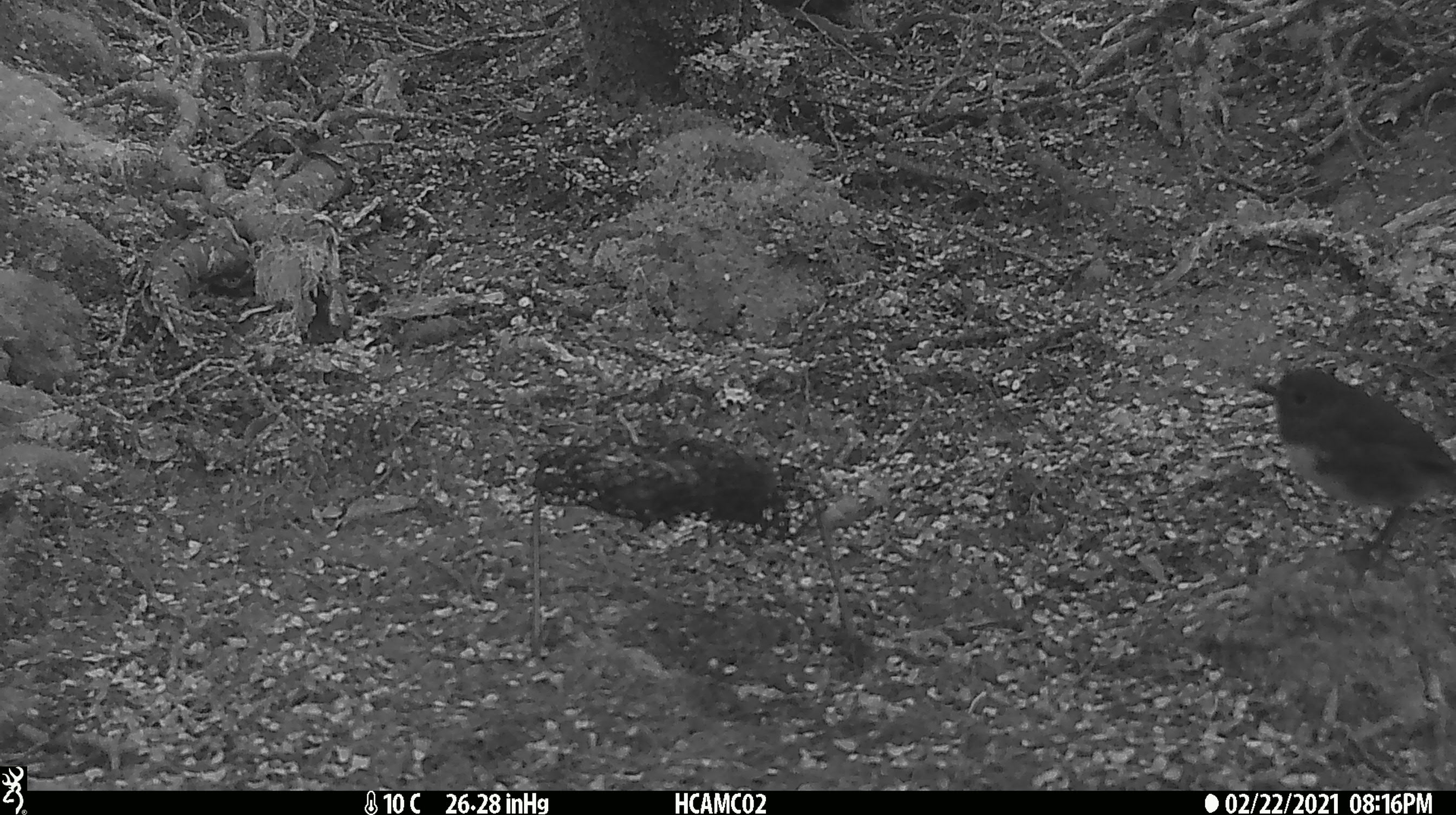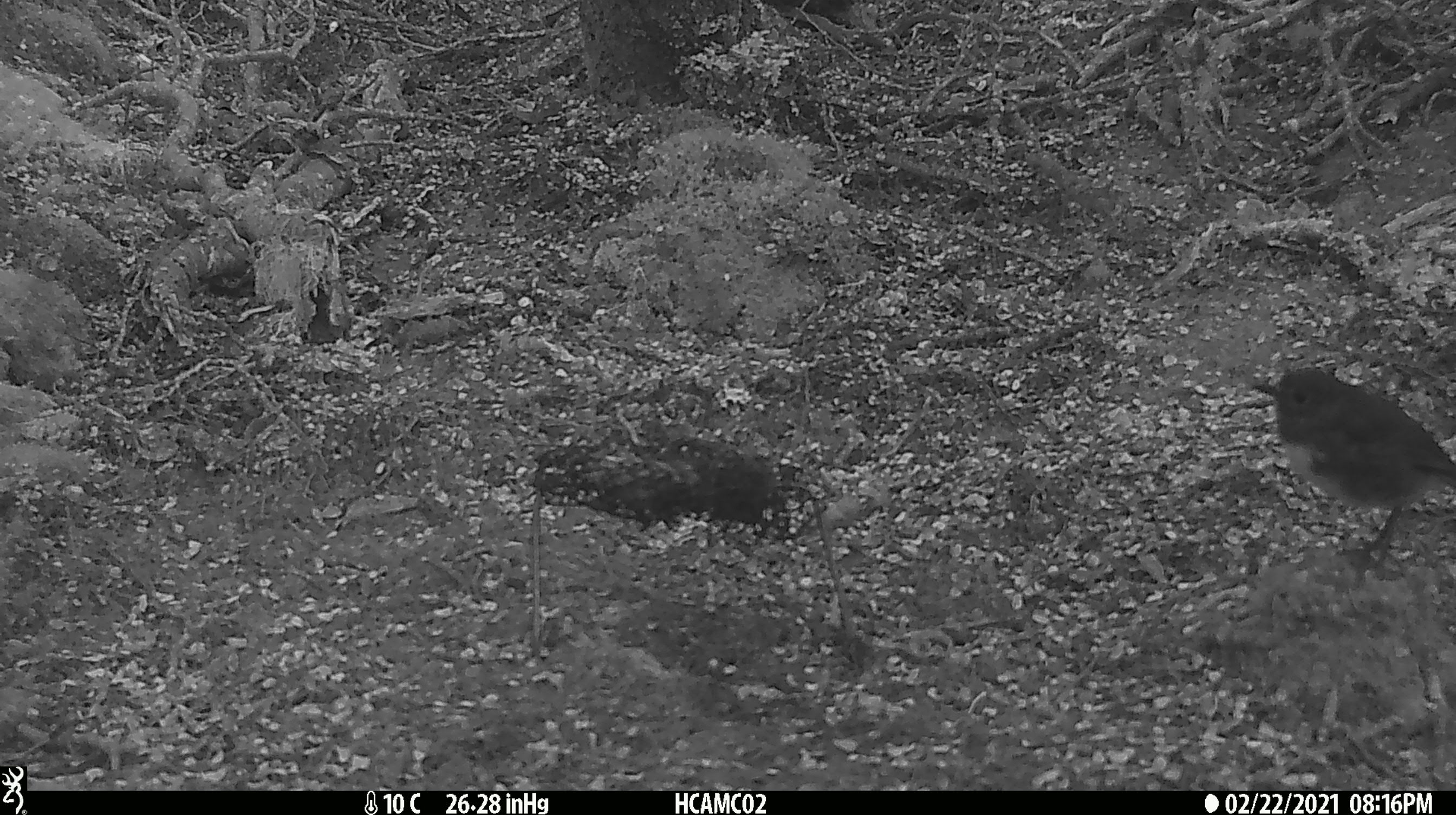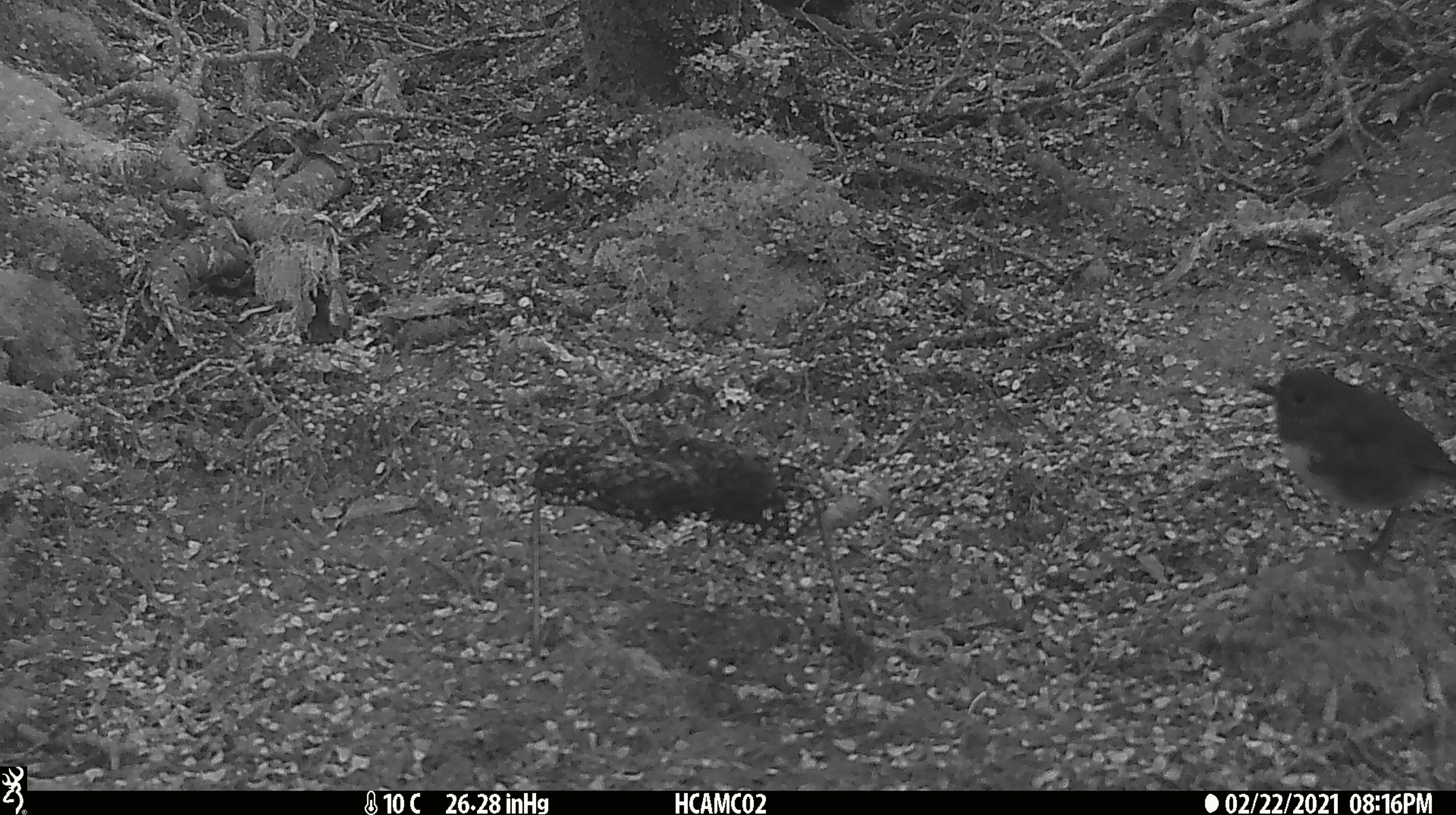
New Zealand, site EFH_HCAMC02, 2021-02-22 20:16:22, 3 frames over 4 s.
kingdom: Animalia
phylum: Chordata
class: Aves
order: Passeriformes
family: Petroicidae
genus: Petroica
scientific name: Petroica australis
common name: new zealand robin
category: robin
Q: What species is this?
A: Robin (new zealand robin) (Petroica australis).